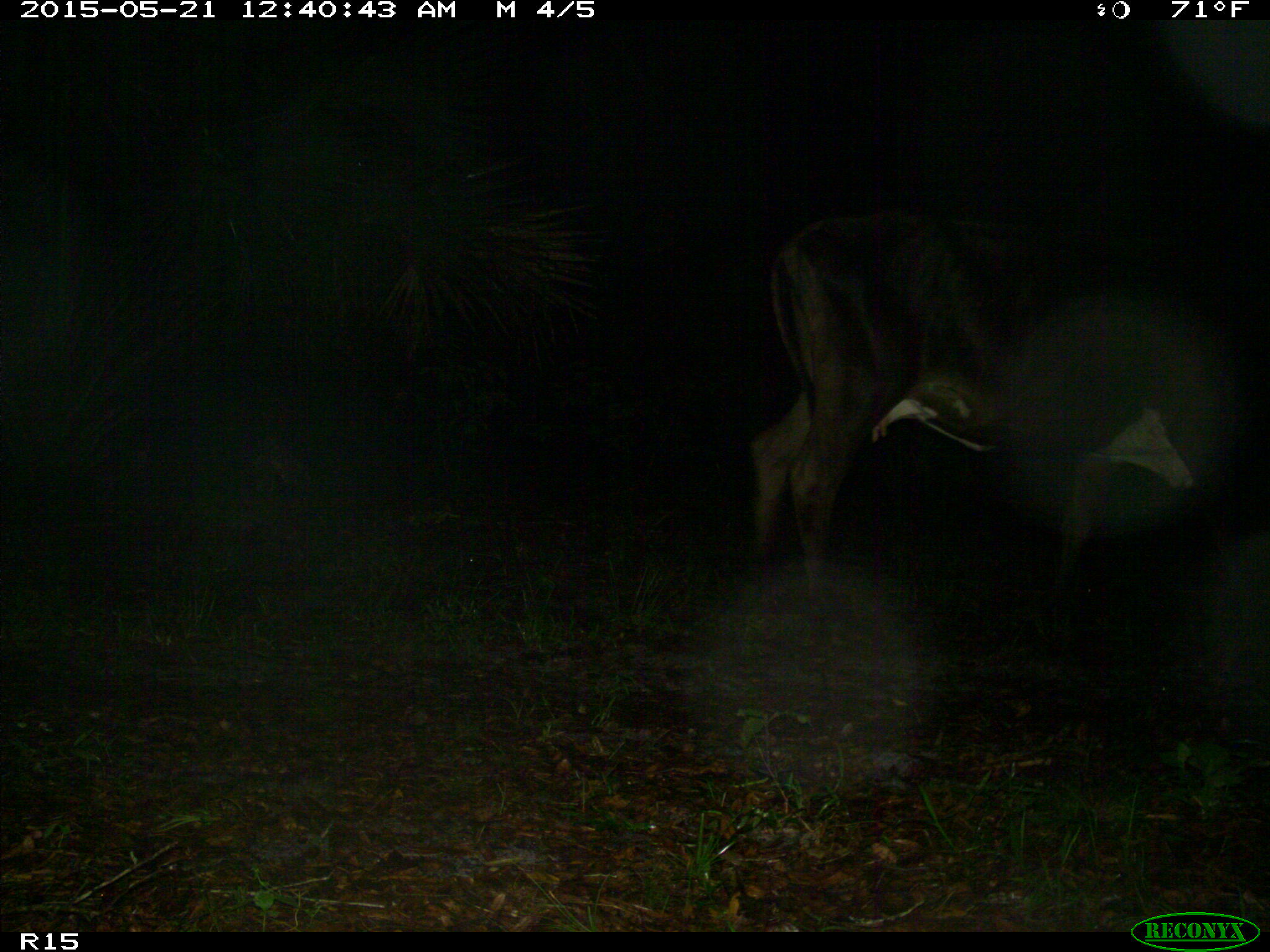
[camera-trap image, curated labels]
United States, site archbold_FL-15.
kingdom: Animalia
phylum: Chordata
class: Mammalia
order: Artiodactyla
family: Bovidae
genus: Bos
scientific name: Bos taurus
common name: domestic cow